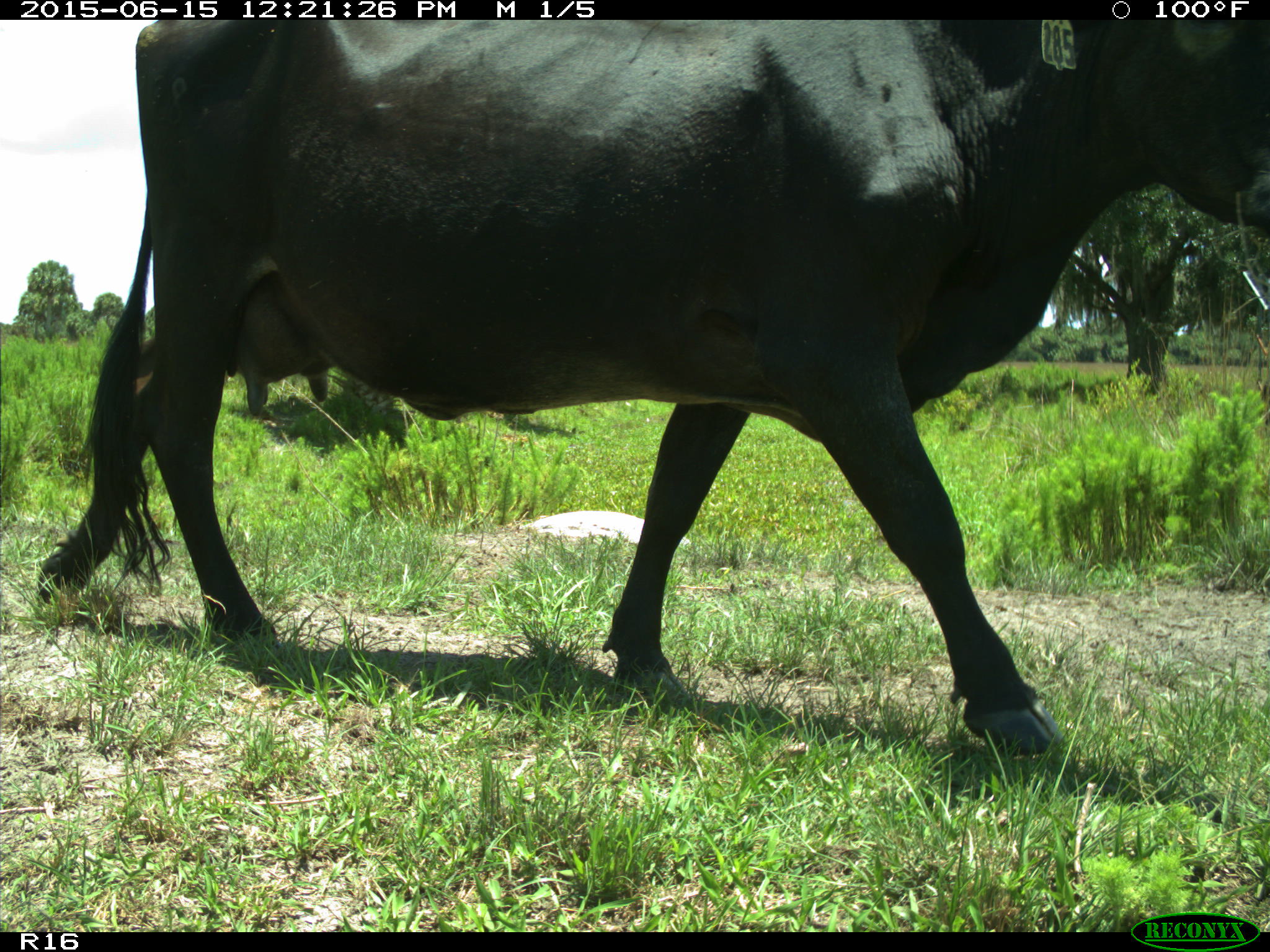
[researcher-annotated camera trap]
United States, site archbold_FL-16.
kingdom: Animalia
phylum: Chordata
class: Mammalia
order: Artiodactyla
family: Bovidae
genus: Bos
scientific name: Bos taurus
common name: domestic cow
Bos taurus (domestic cow).